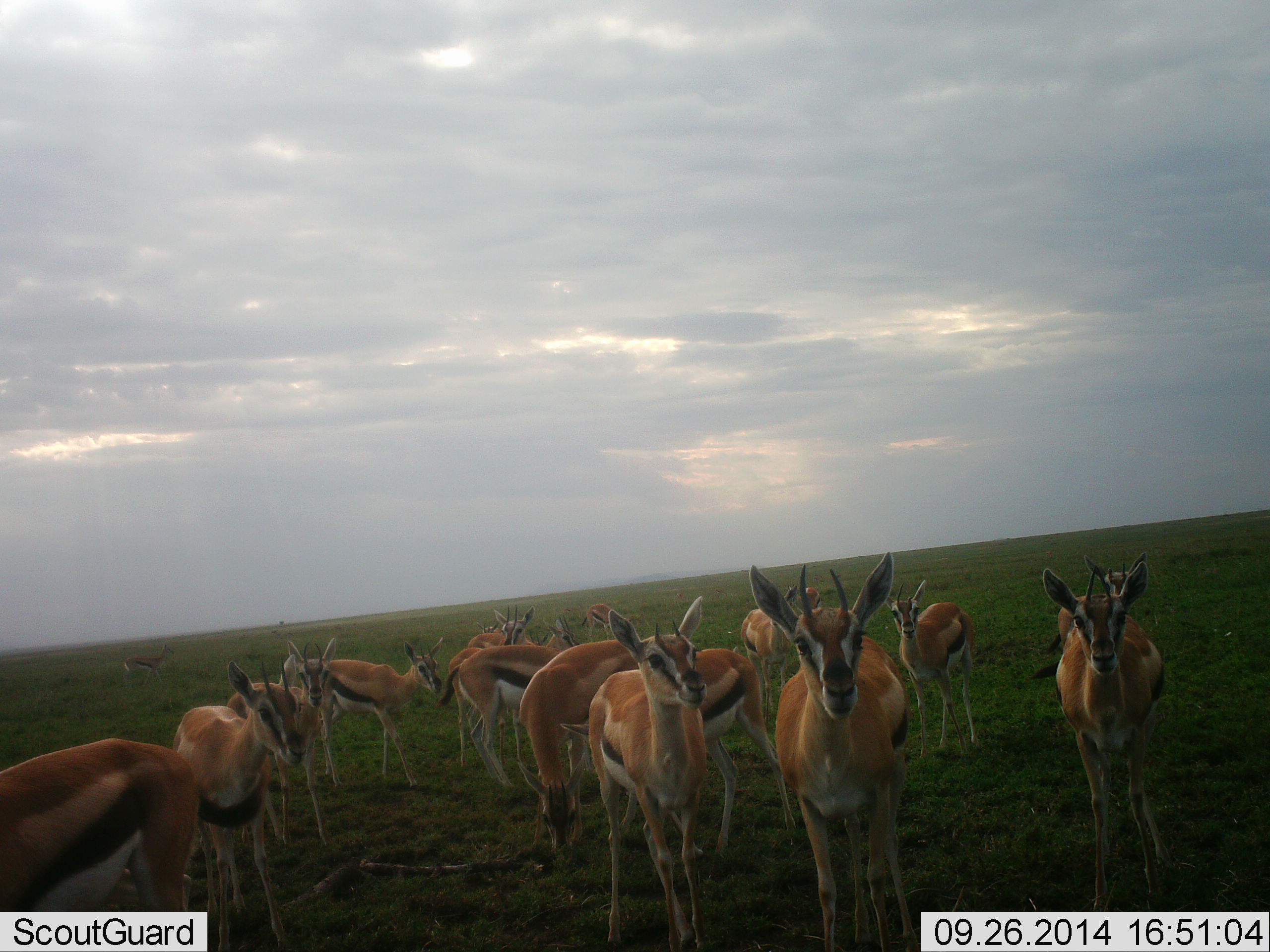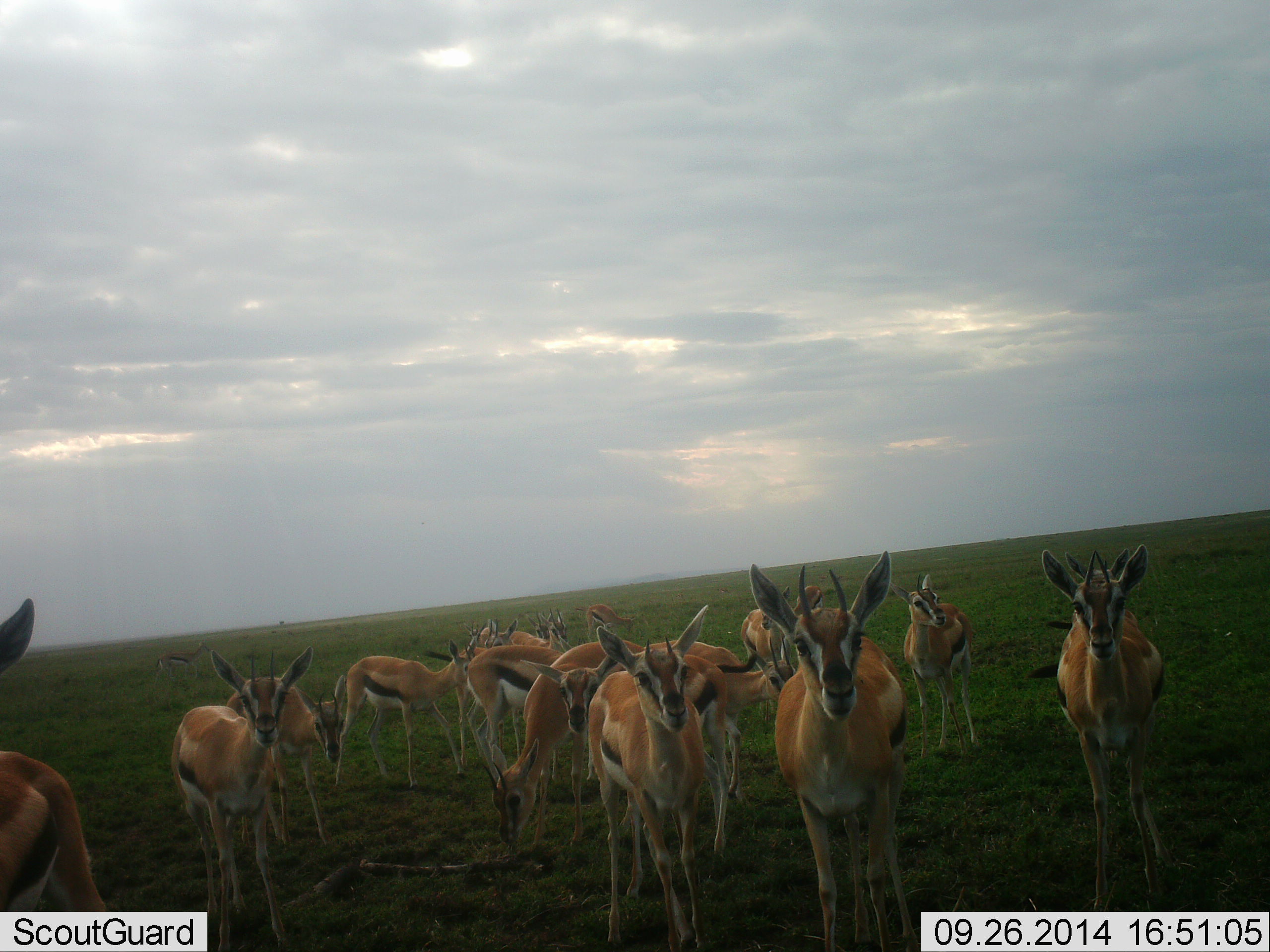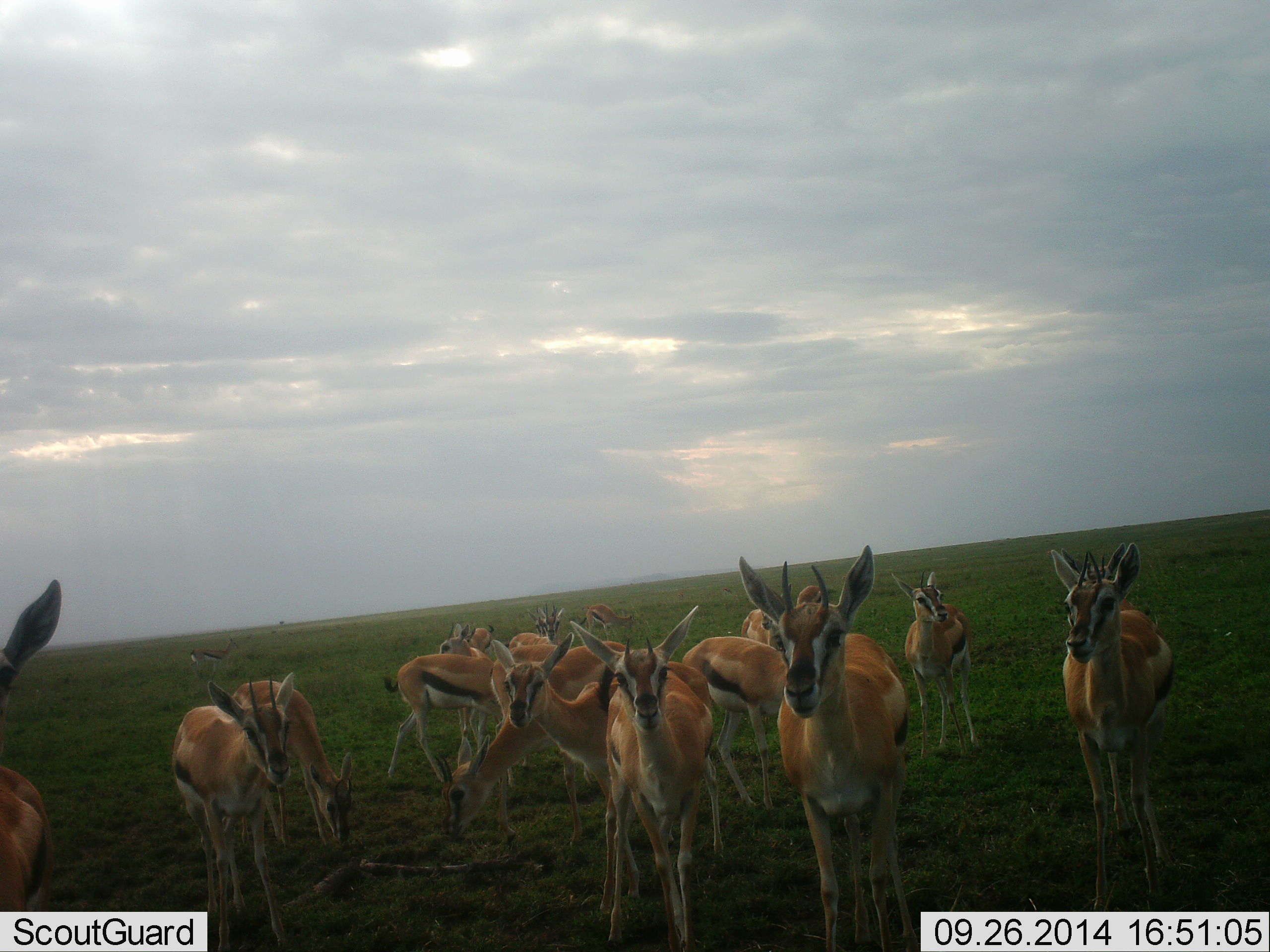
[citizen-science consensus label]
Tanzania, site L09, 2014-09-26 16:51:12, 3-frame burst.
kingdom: Animalia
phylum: Chordata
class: Mammalia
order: Artiodactyla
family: Bovidae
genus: Eudorcas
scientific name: Eudorcas thomsonii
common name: thomson's gazelle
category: gazellethomsons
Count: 11-50.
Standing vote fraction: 78%.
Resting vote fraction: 11%.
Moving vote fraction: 44%.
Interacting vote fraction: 11%.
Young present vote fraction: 0%.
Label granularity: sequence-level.